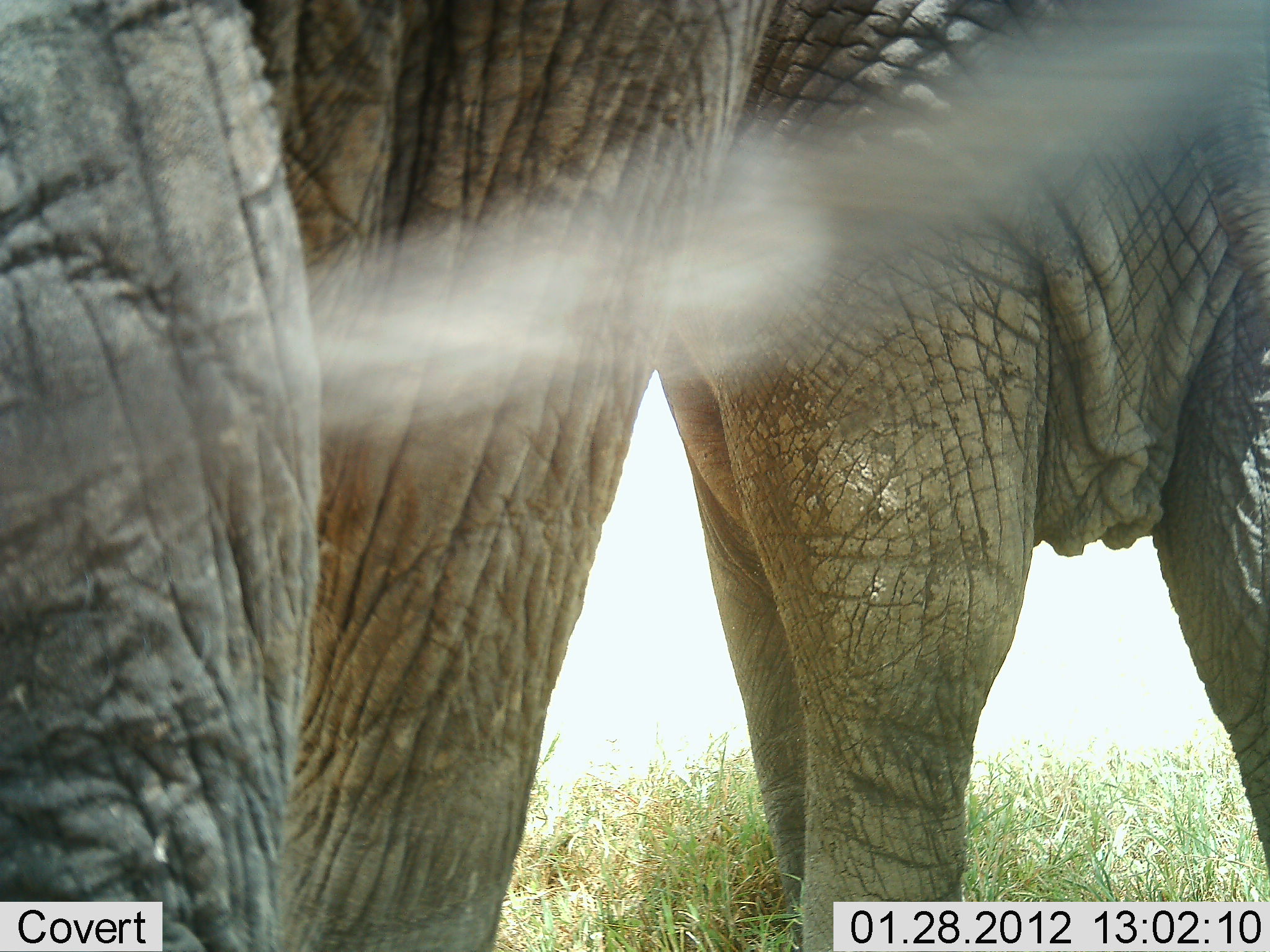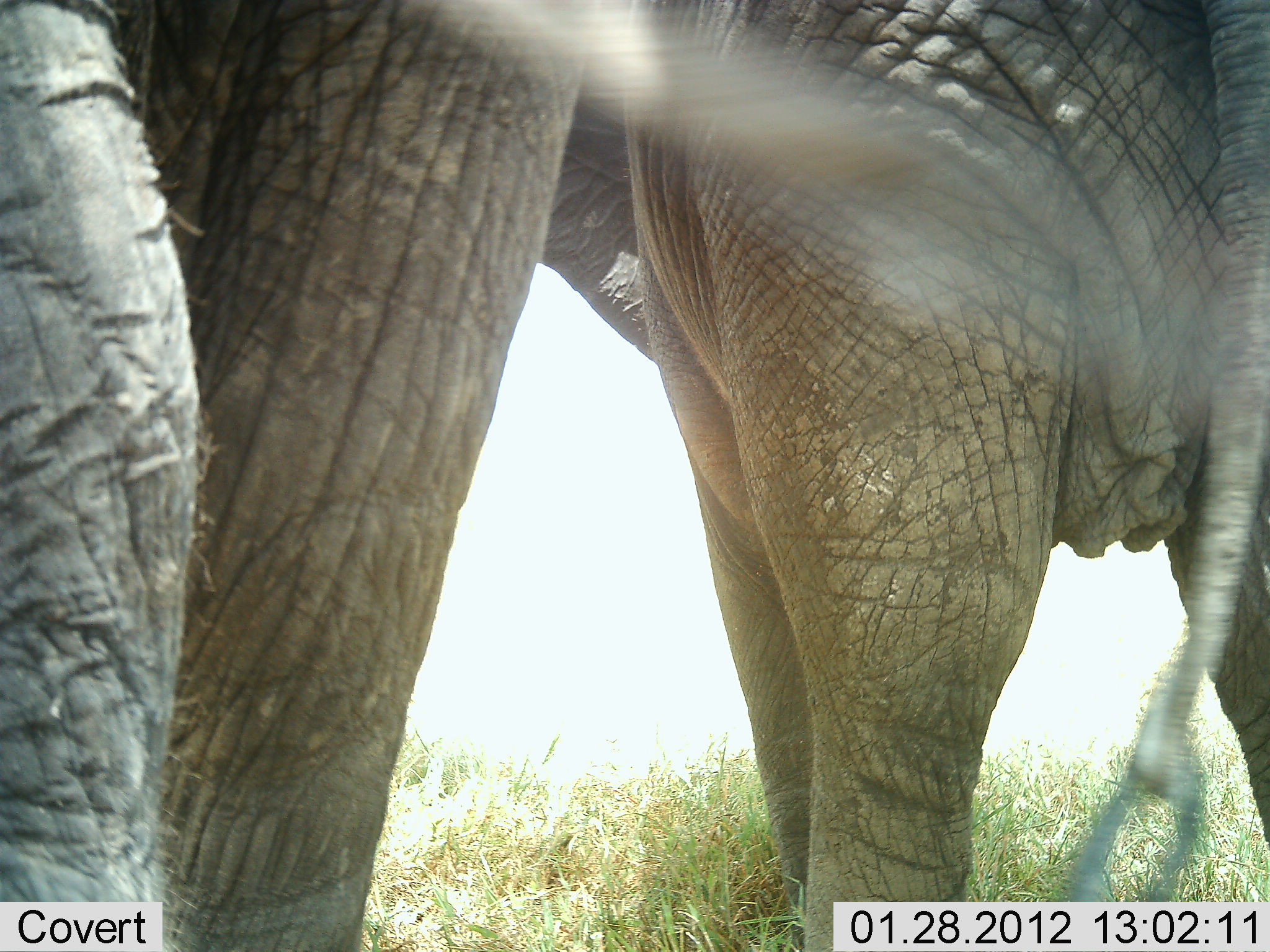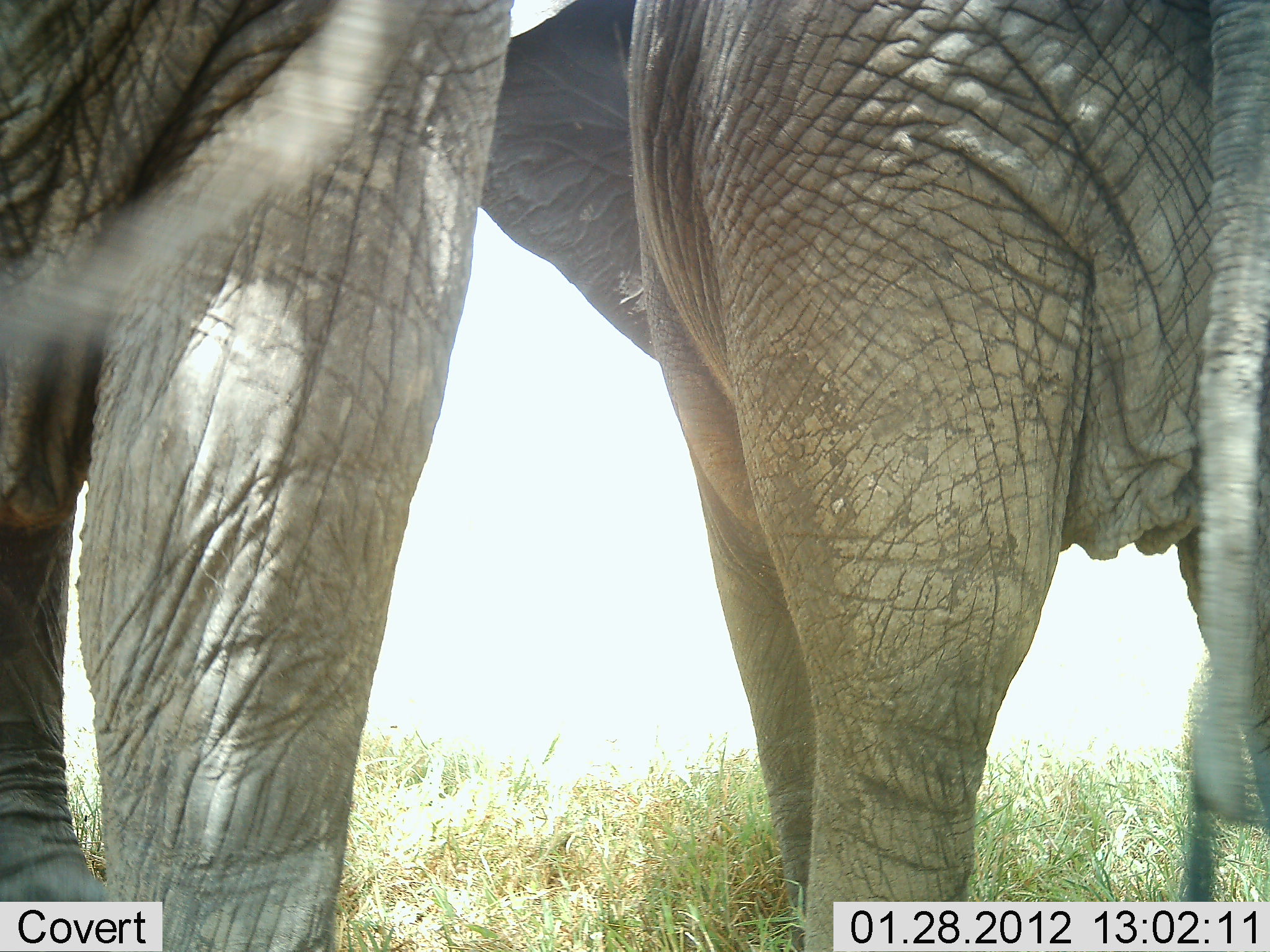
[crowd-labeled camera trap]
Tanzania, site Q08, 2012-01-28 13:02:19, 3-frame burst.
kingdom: Animalia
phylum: Chordata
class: Mammalia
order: Proboscidea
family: Elephantidae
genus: Loxodonta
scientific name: Loxodonta africana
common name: african bush elephant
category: elephant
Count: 2.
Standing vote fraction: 87%.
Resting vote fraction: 3%.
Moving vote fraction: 16%.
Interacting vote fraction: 6%.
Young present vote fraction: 3%.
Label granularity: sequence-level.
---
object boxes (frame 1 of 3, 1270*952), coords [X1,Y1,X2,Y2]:
animal: [0,0,773,952]; [647,0,1270,949]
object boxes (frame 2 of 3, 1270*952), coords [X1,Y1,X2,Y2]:
animal: [0,0,653,952]; [624,0,1270,952]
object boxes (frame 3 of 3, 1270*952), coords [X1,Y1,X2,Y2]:
animal: [477,0,1270,952]; [0,0,519,952]